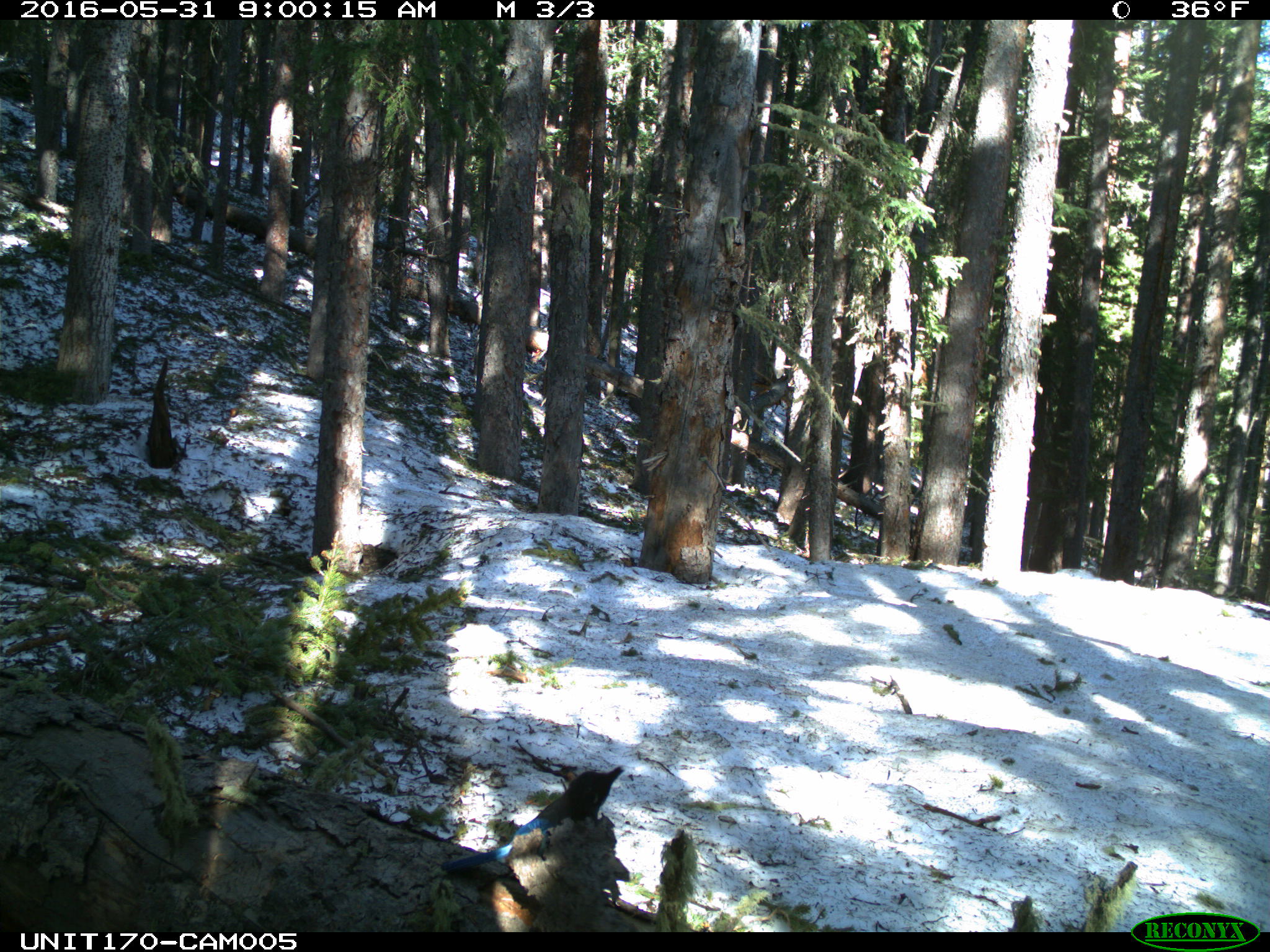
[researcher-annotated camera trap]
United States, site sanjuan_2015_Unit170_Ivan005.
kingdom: Animalia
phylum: Chordata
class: Aves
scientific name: Aves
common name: birds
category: unidentified bird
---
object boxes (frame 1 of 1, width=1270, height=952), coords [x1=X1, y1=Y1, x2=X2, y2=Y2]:
animal: [x1=437, y1=765, x2=626, y2=910]